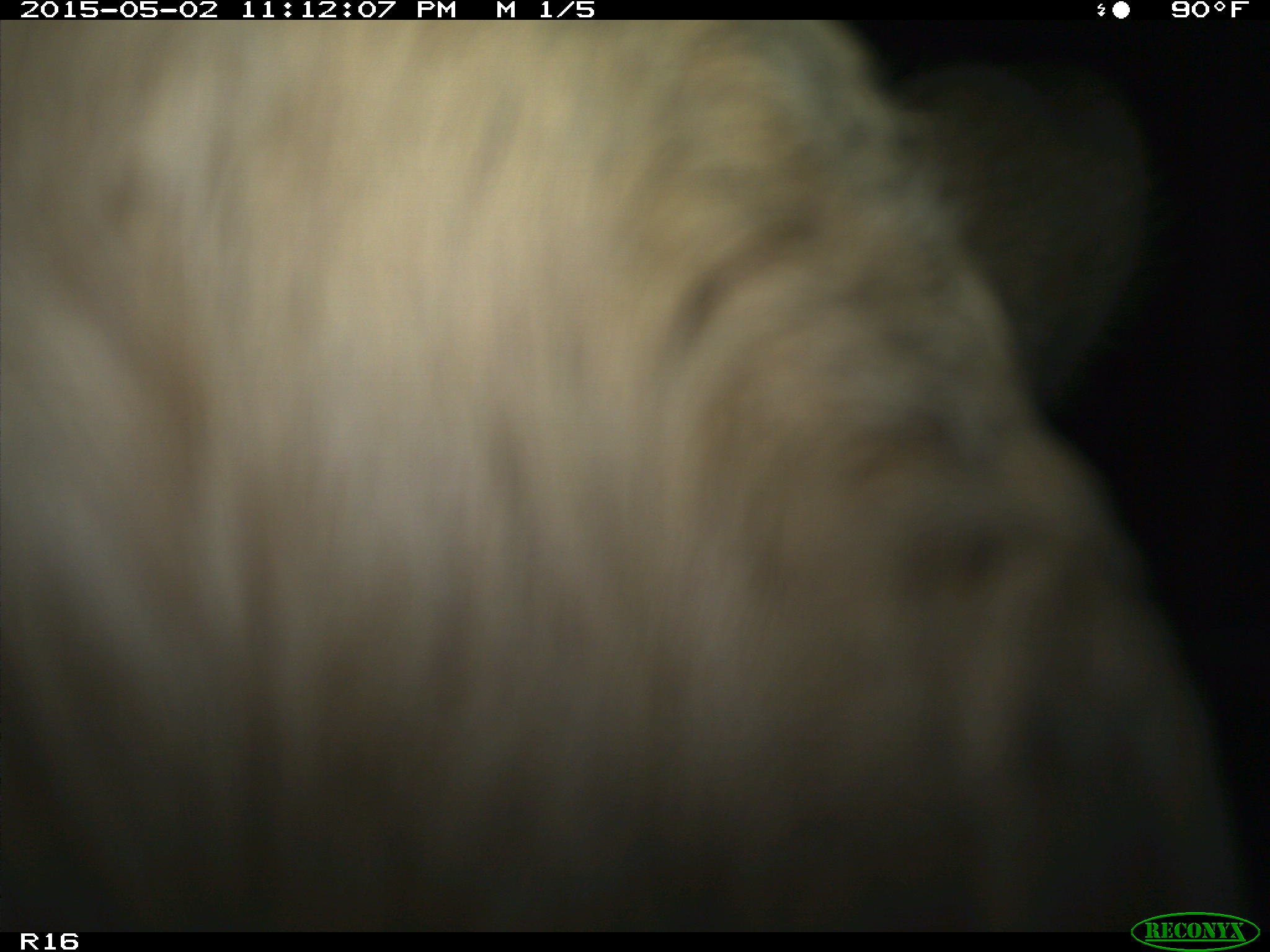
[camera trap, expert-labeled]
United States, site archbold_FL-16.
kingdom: Animalia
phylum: Chordata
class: Mammalia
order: Artiodactyla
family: Bovidae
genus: Bos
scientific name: Bos taurus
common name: domestic cow